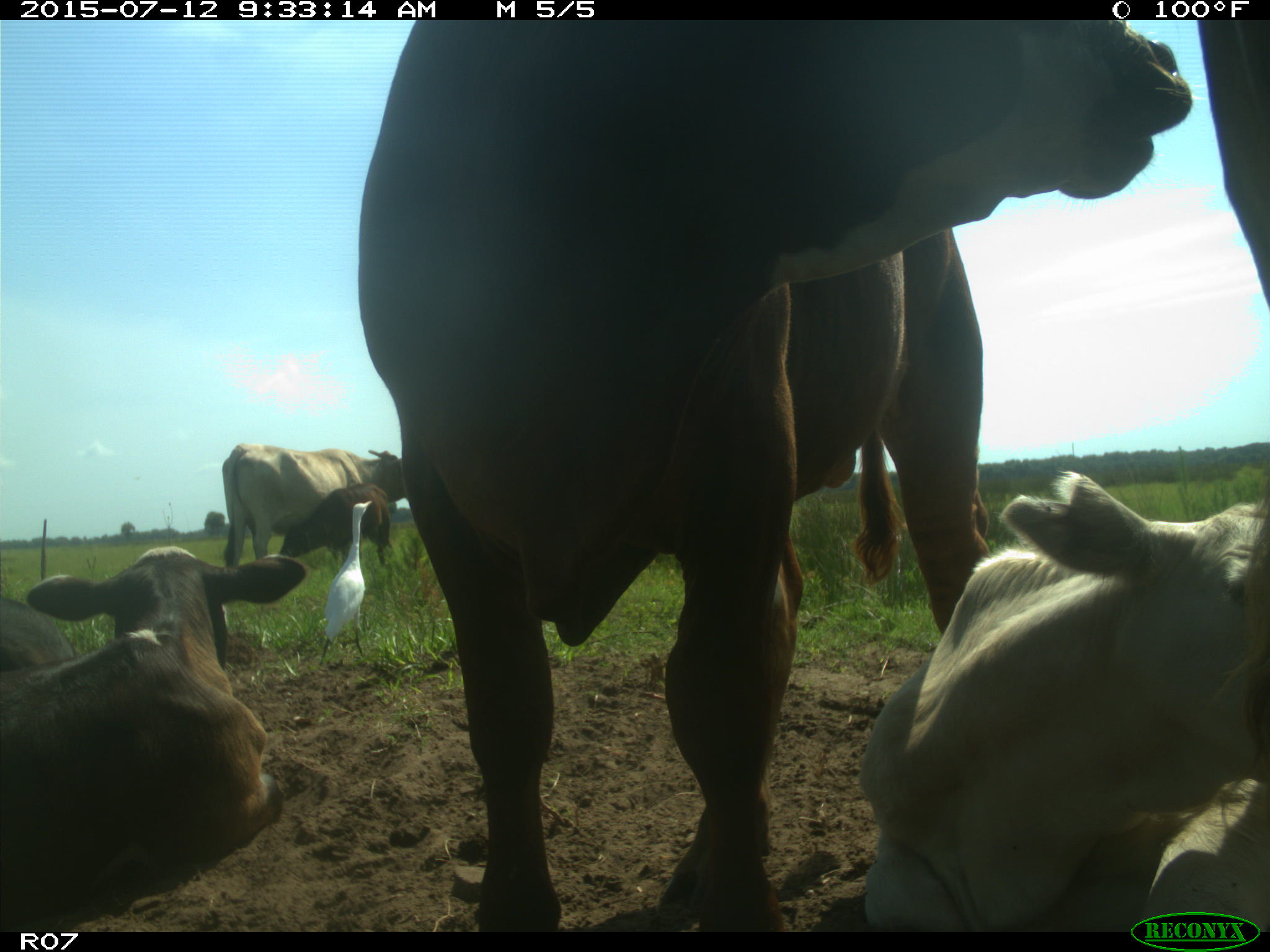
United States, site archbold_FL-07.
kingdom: Animalia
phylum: Chordata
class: Mammalia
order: Artiodactyla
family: Bovidae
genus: Bos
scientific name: Bos taurus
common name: domestic cow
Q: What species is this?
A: Bos taurus (domestic cow).